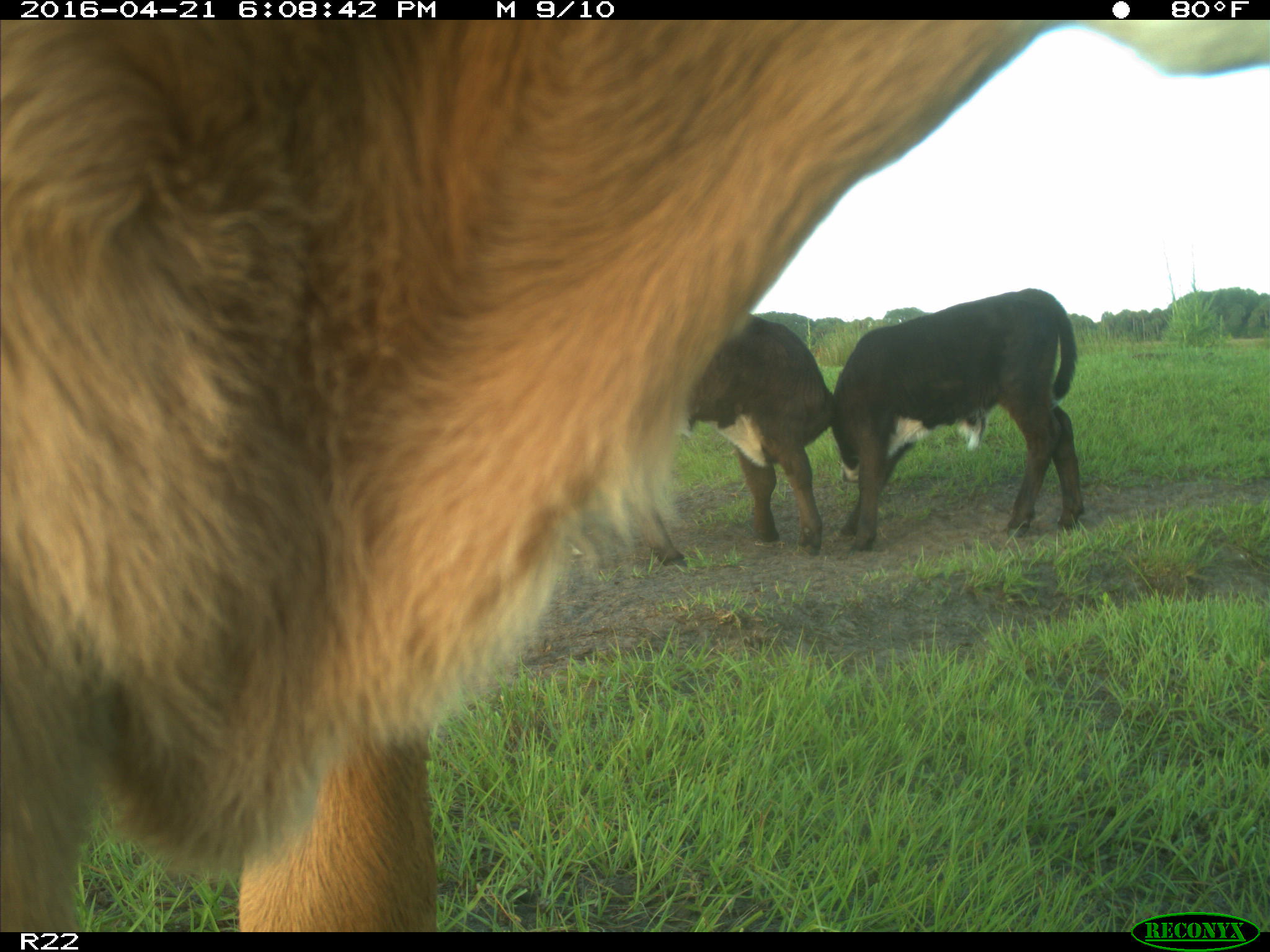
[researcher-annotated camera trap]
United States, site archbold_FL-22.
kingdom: Animalia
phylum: Chordata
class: Mammalia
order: Artiodactyla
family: Bovidae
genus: Bos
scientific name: Bos taurus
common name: domestic cow